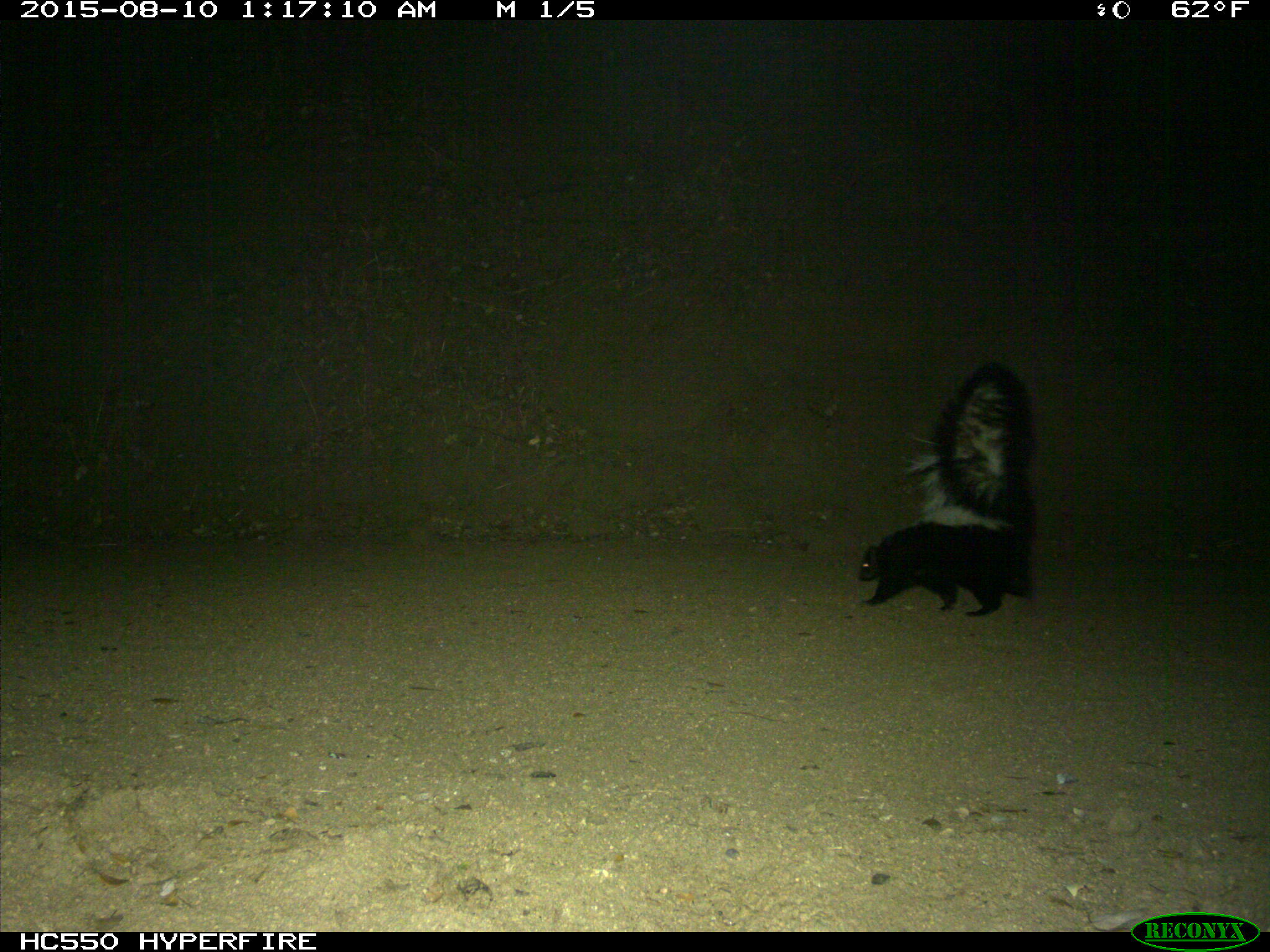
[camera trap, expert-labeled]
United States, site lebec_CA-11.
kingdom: Animalia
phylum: Chordata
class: Mammalia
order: Carnivora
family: Mephitidae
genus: Mephitis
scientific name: Mephitis mephitis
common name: striped skunk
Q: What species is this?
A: Mephitis mephitis (striped skunk).